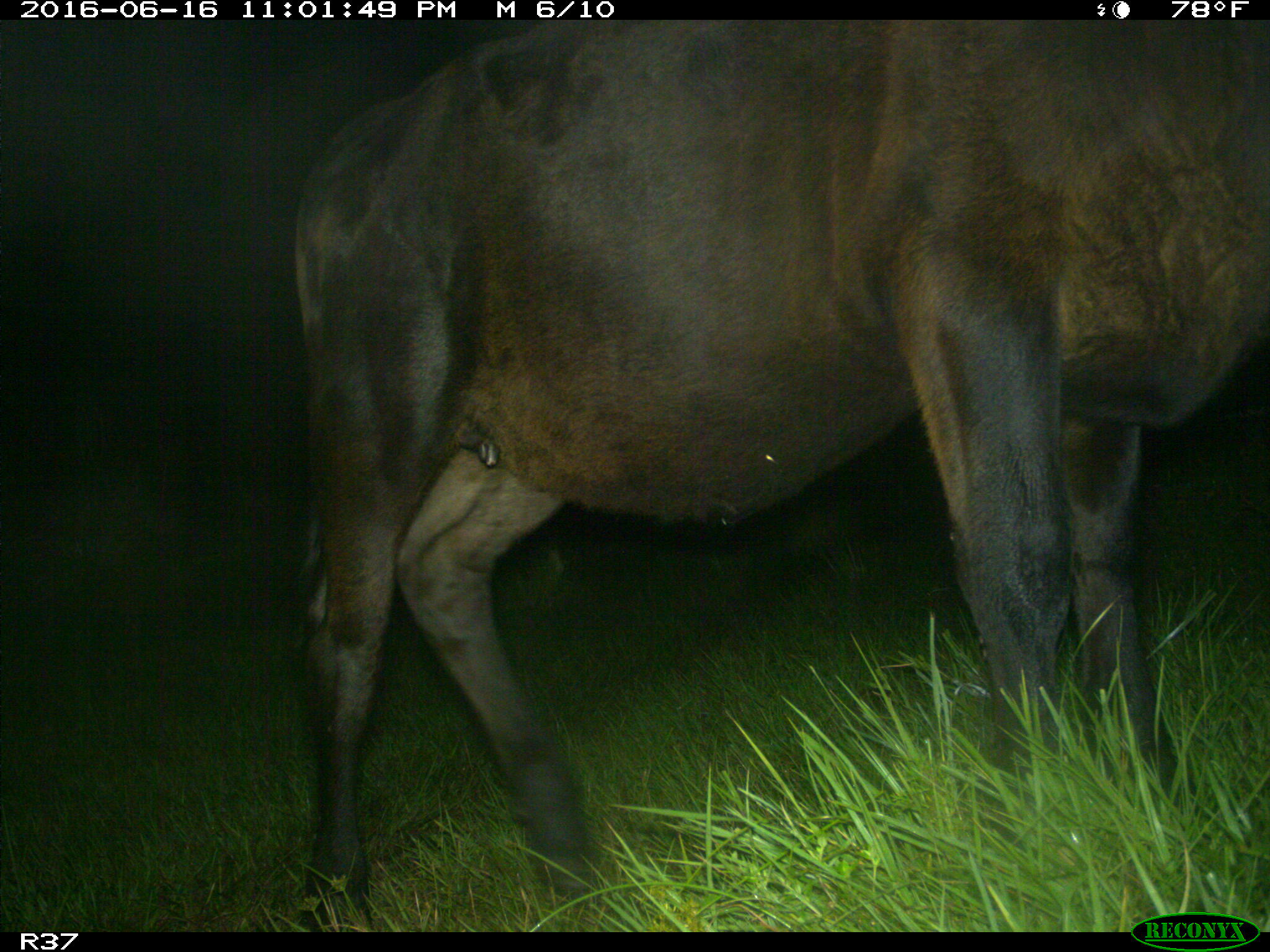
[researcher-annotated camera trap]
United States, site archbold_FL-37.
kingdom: Animalia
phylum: Chordata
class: Mammalia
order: Artiodactyla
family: Bovidae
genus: Bos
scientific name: Bos taurus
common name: domestic cow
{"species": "Bos taurus (domestic cow)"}